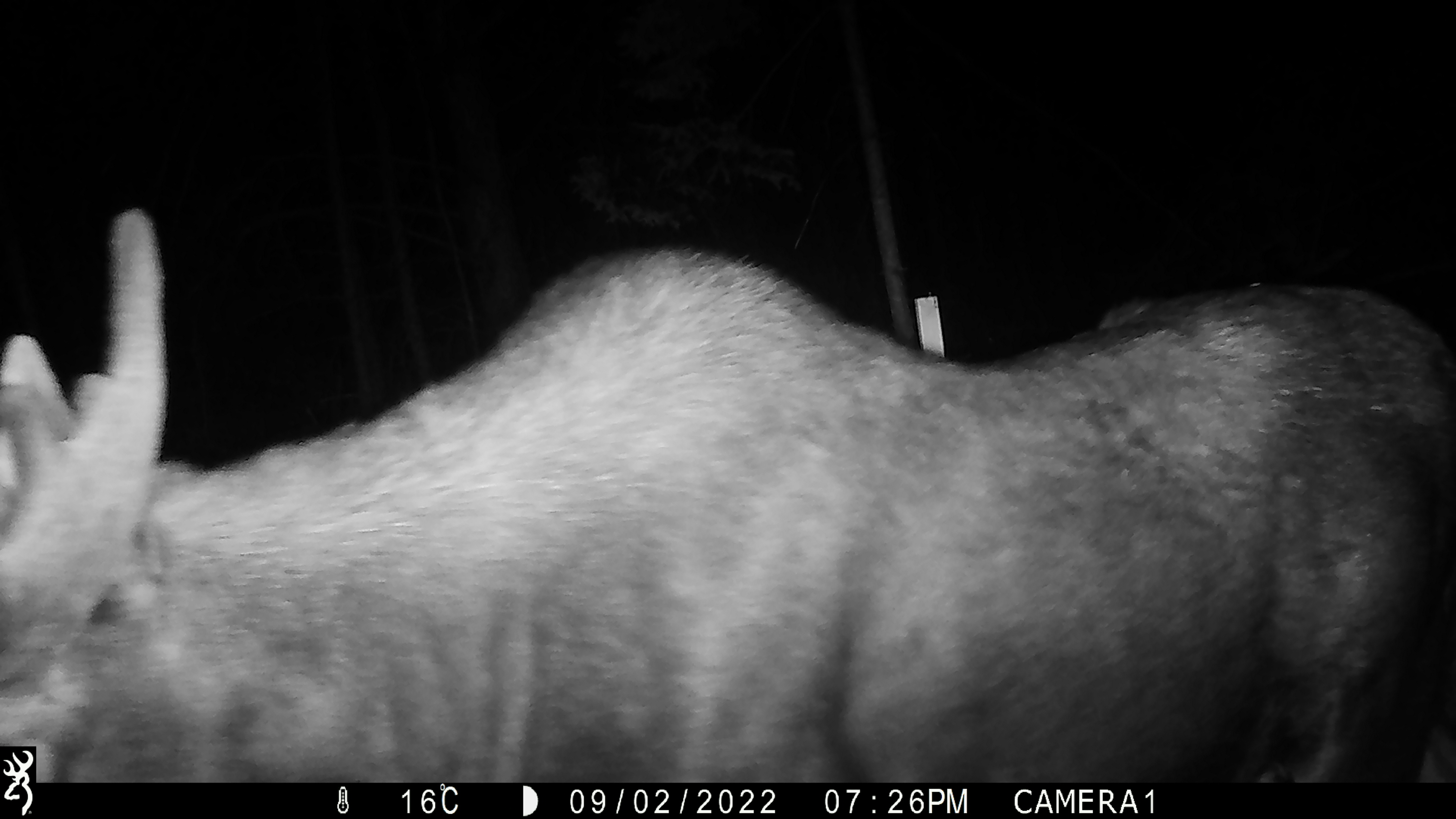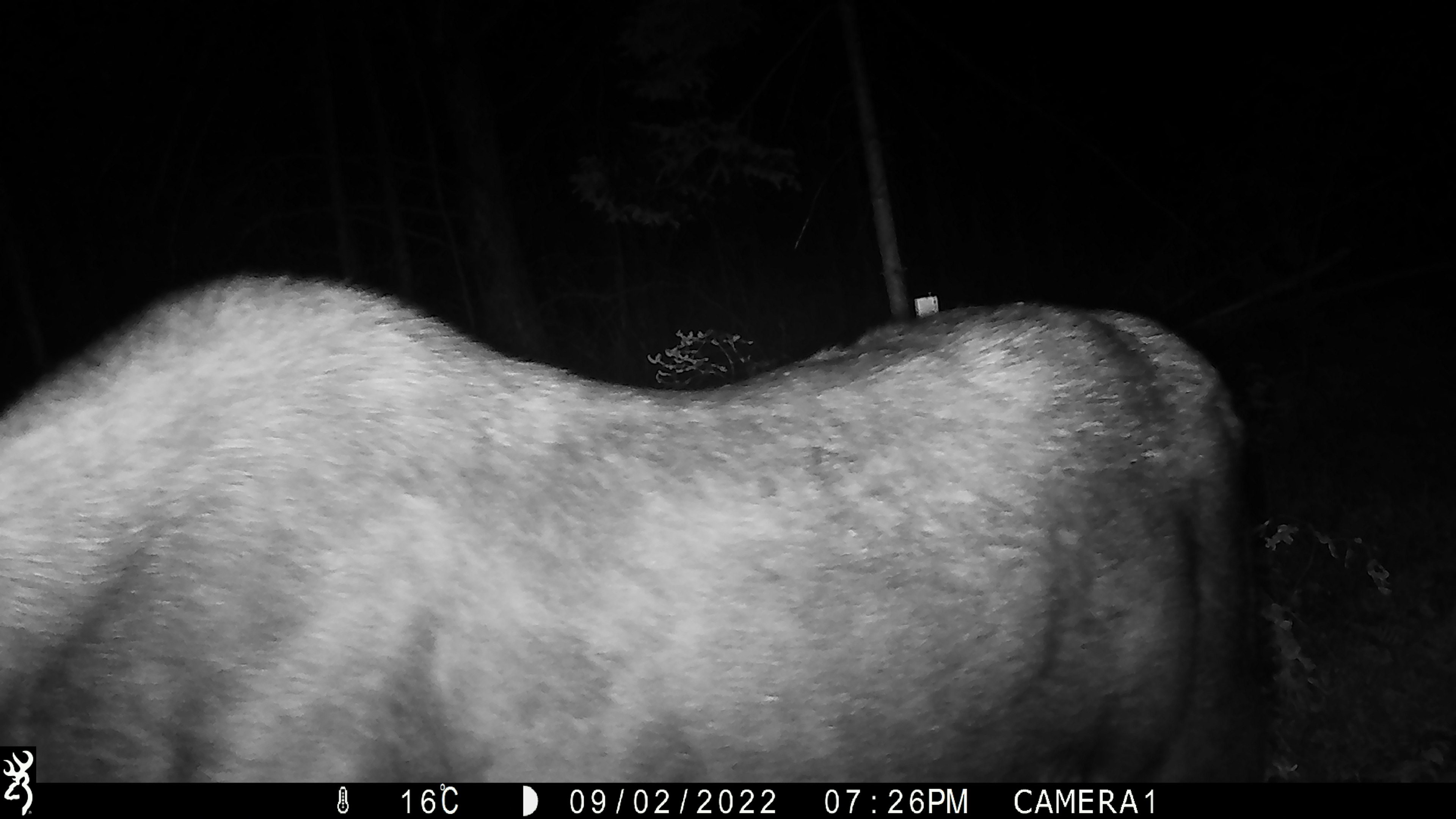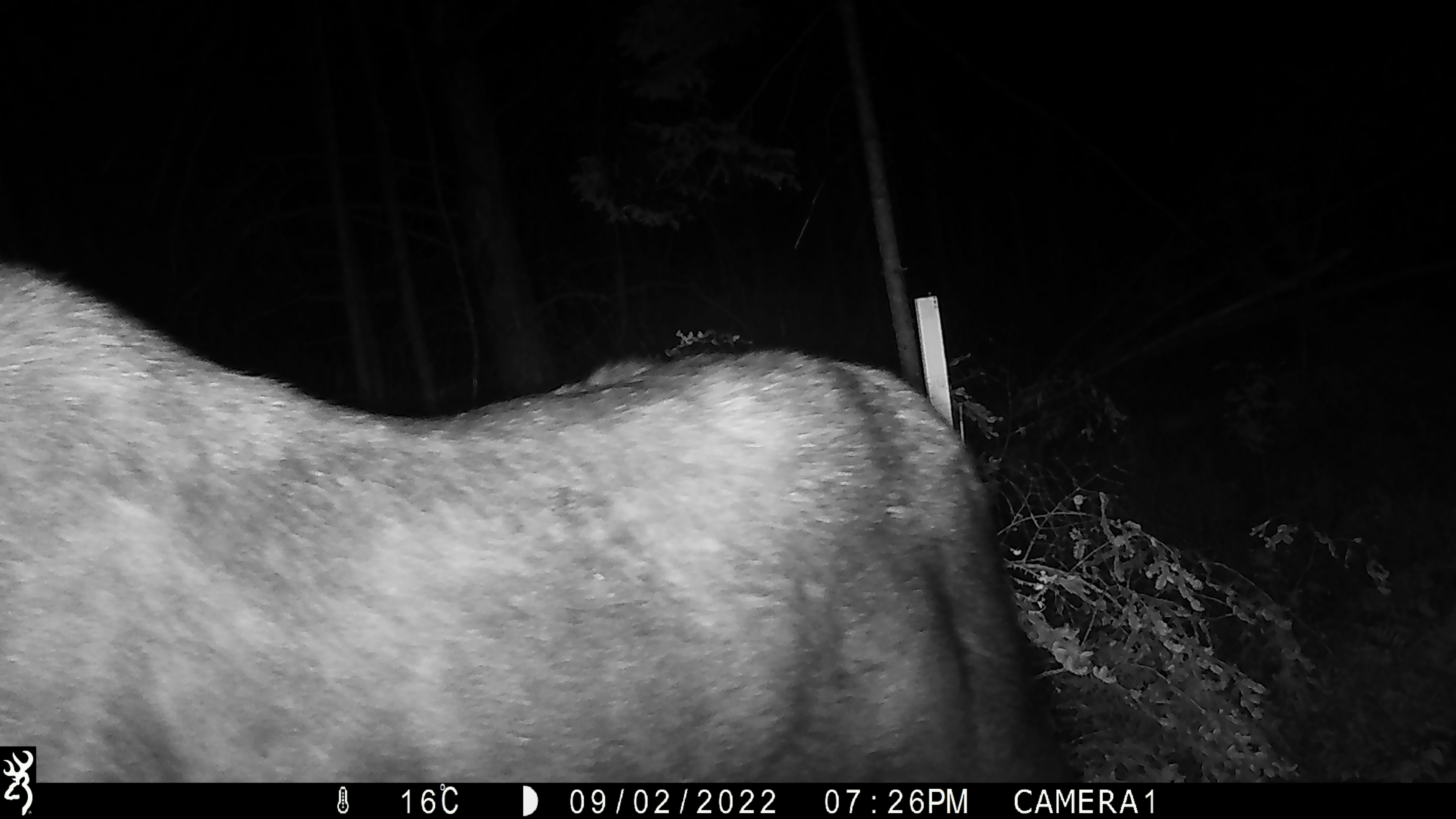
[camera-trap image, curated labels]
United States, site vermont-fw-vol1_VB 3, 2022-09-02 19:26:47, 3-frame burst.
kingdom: Animalia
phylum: Chordata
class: Mammalia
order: Artiodactyla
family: Cervidae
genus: Alces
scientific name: Alces alces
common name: moose